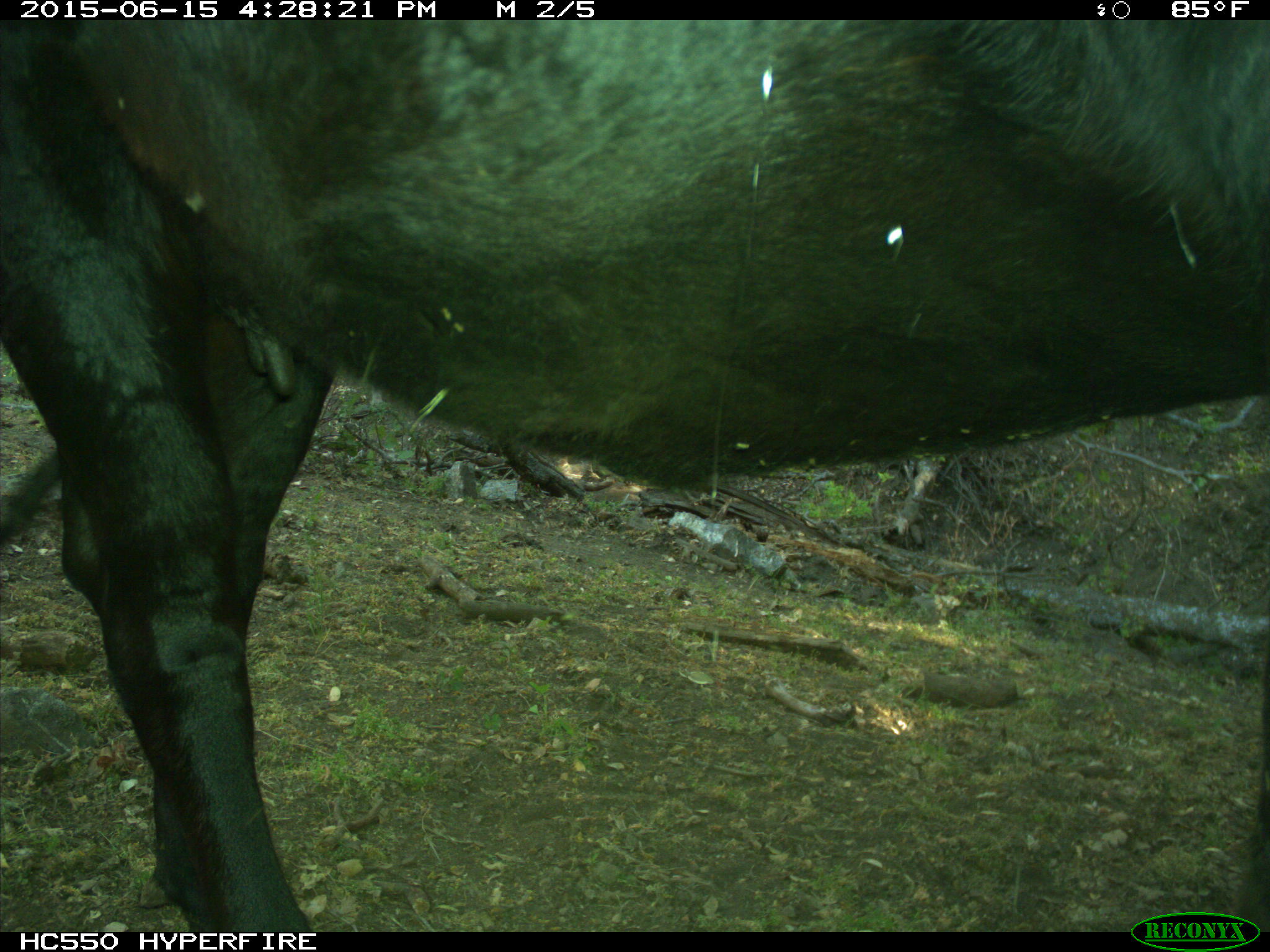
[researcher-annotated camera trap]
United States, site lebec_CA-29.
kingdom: Animalia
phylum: Chordata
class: Mammalia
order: Artiodactyla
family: Bovidae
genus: Bos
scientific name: Bos taurus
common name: domestic cow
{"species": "Bos taurus (domestic cow)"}